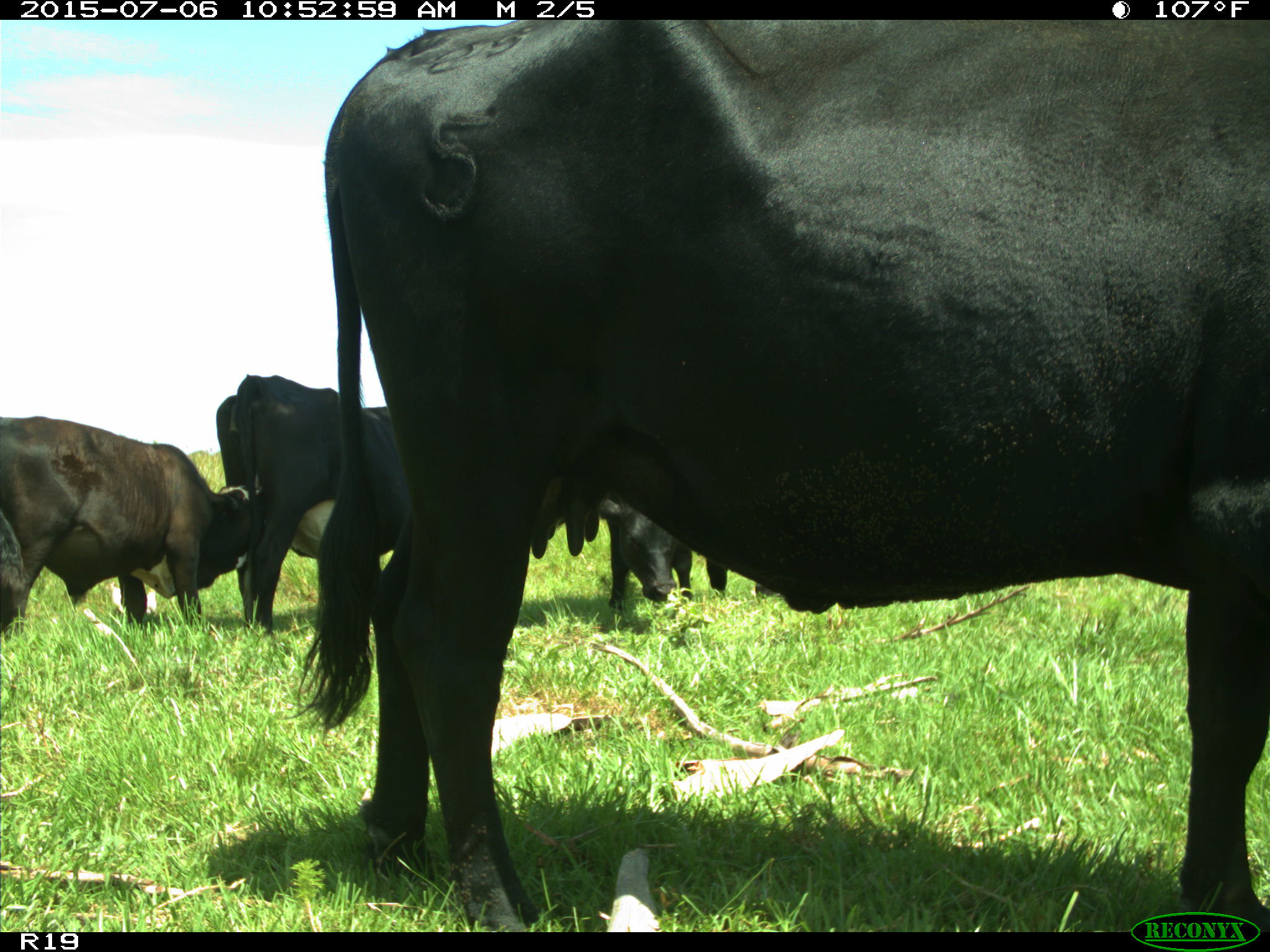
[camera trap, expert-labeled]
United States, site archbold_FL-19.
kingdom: Animalia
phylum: Chordata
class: Mammalia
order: Artiodactyla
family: Bovidae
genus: Bos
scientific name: Bos taurus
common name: domestic cow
Bos taurus (domestic cow).